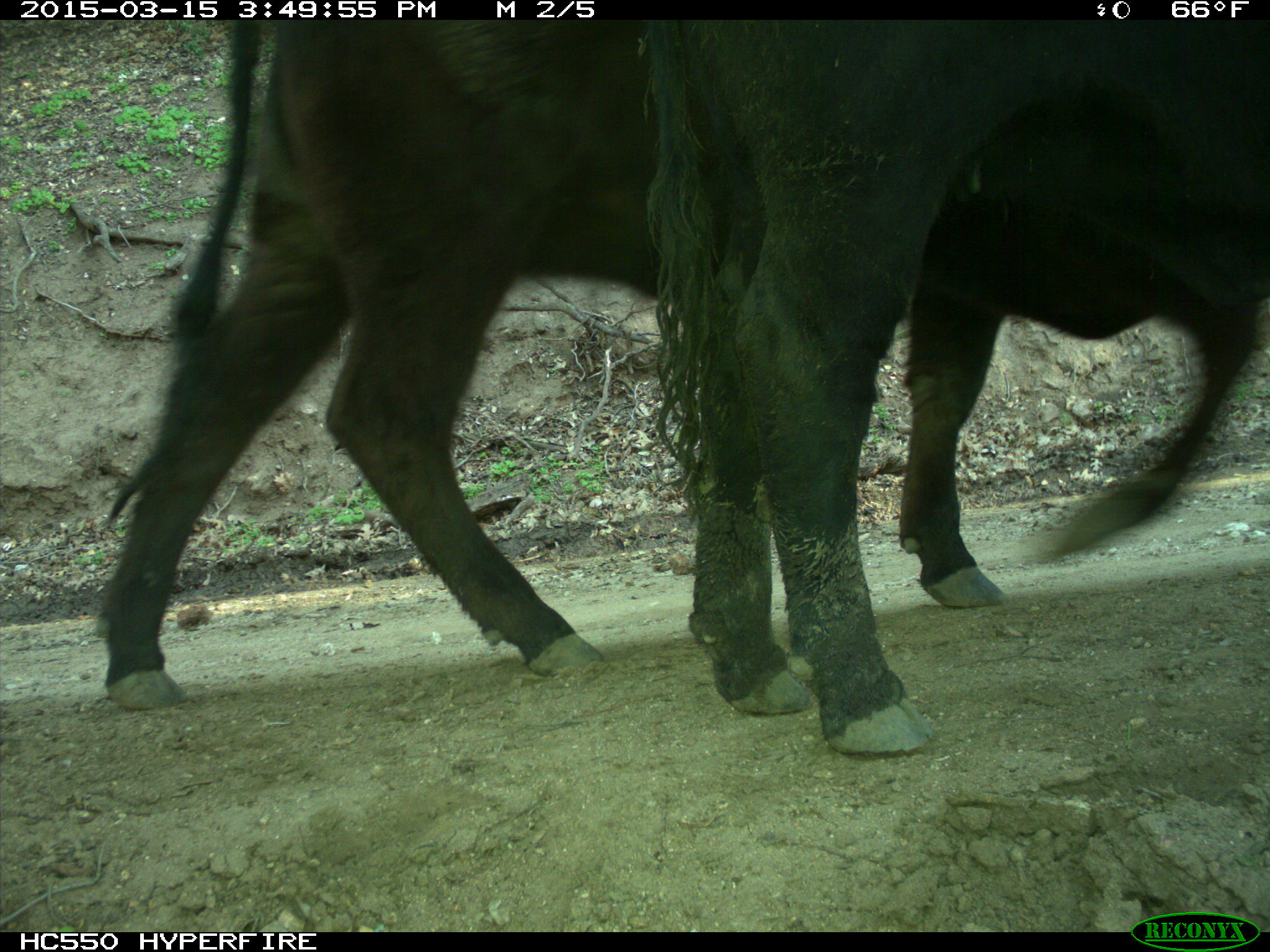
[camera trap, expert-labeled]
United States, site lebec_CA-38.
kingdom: Animalia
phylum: Chordata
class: Mammalia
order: Artiodactyla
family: Bovidae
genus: Bos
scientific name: Bos taurus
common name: domestic cow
Bos taurus (domestic cow).